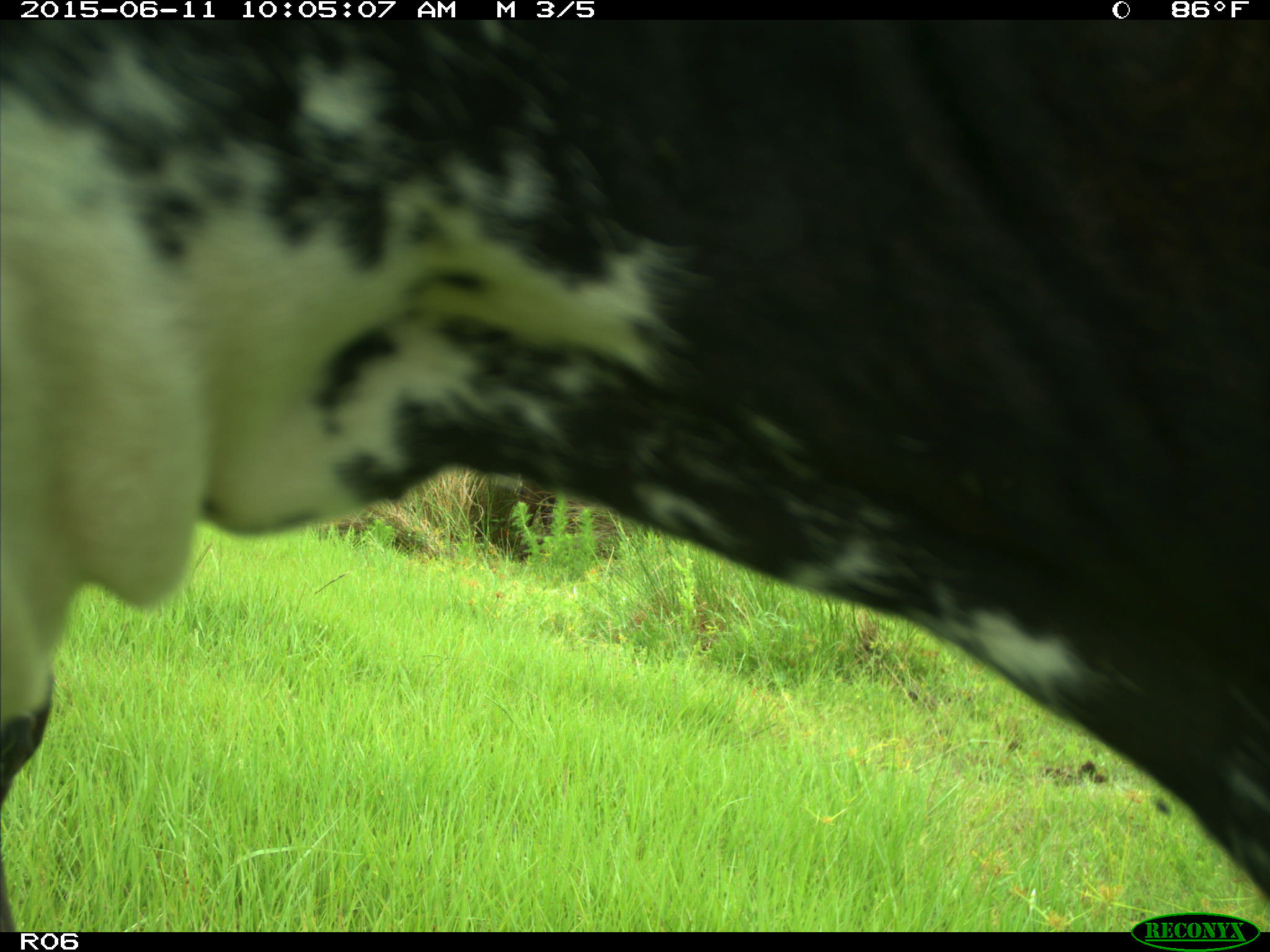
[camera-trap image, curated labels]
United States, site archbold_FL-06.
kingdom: Animalia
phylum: Chordata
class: Mammalia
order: Artiodactyla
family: Bovidae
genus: Bos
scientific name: Bos taurus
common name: domestic cow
Bos taurus (domestic cow).